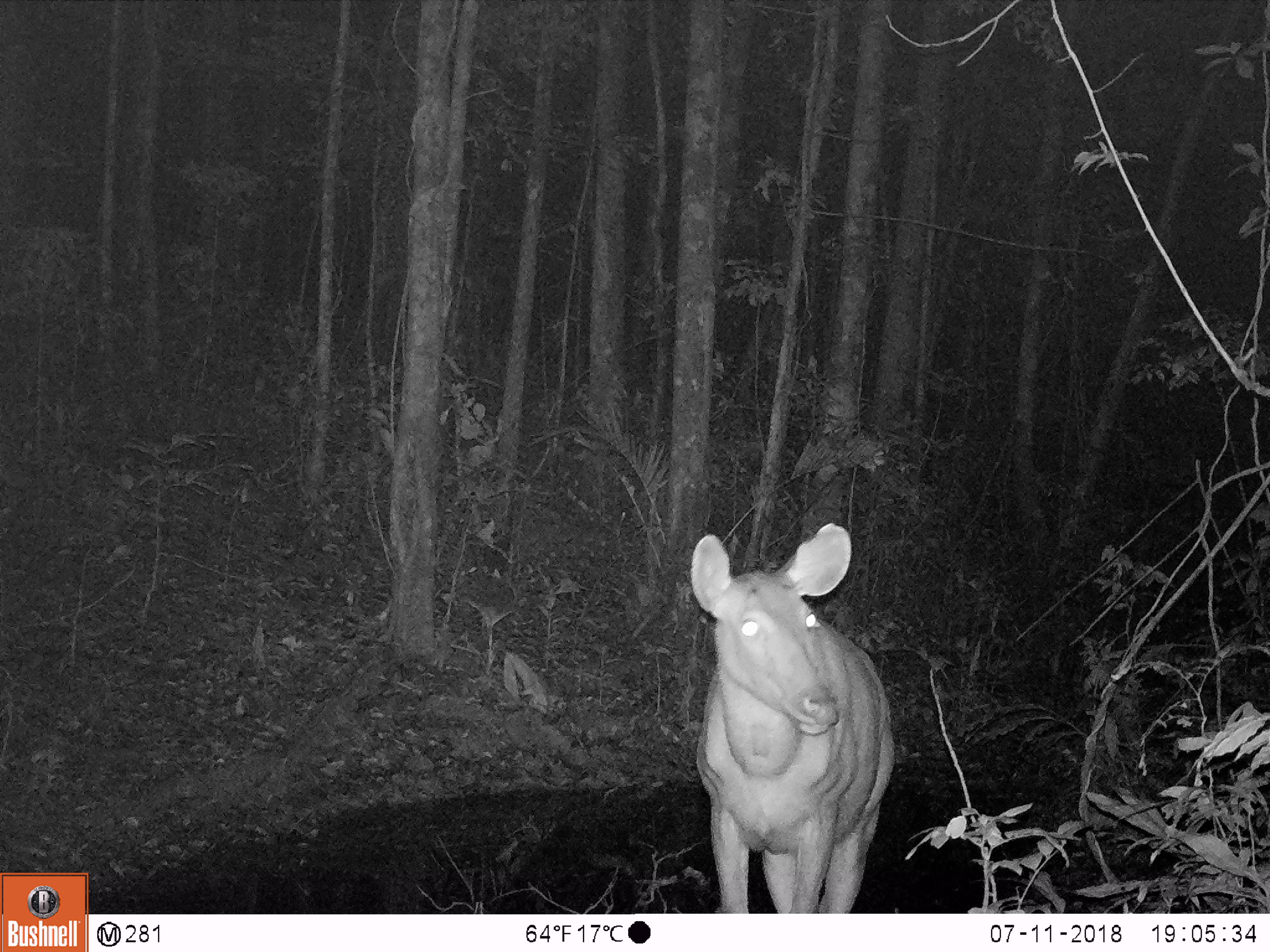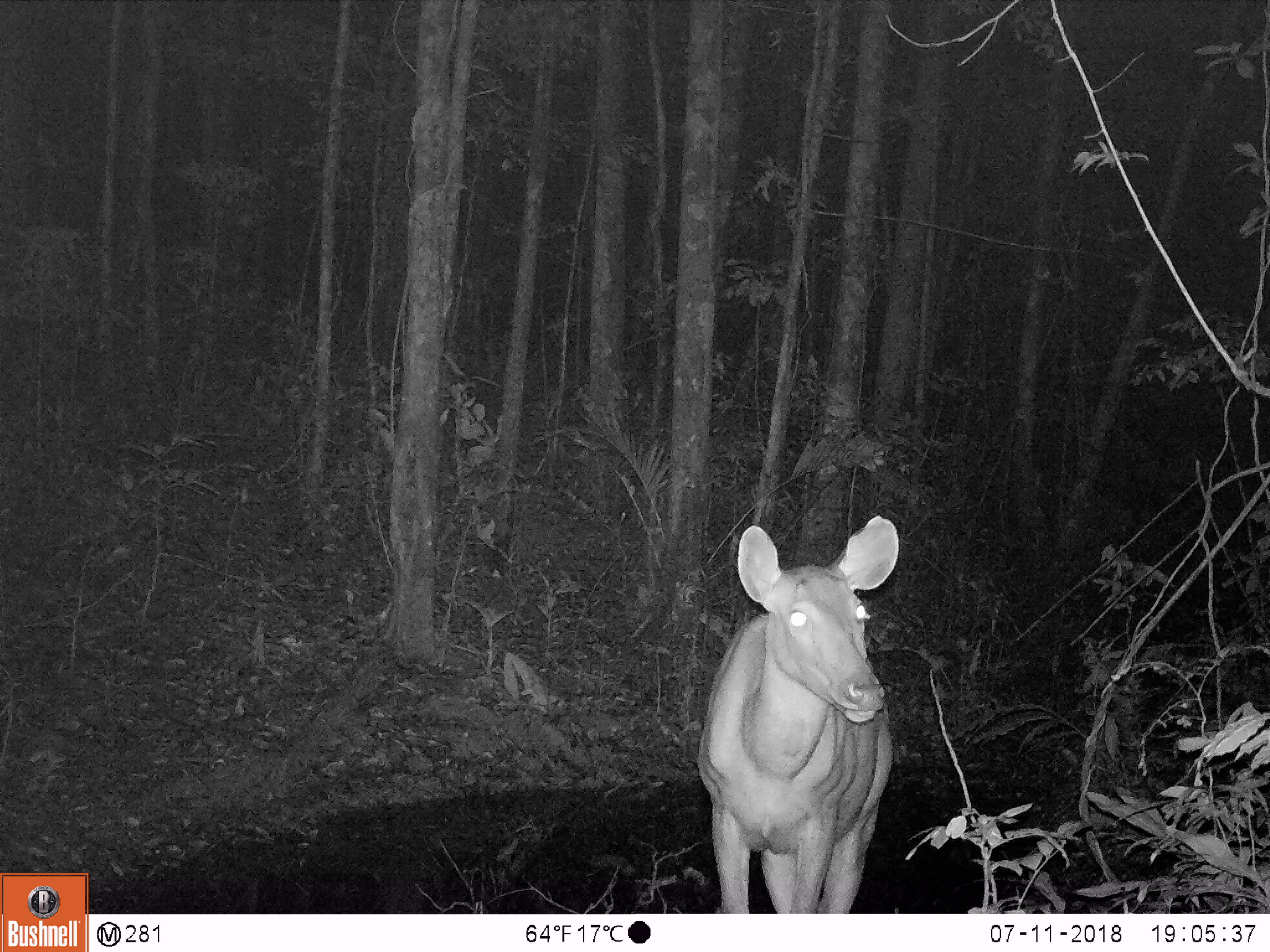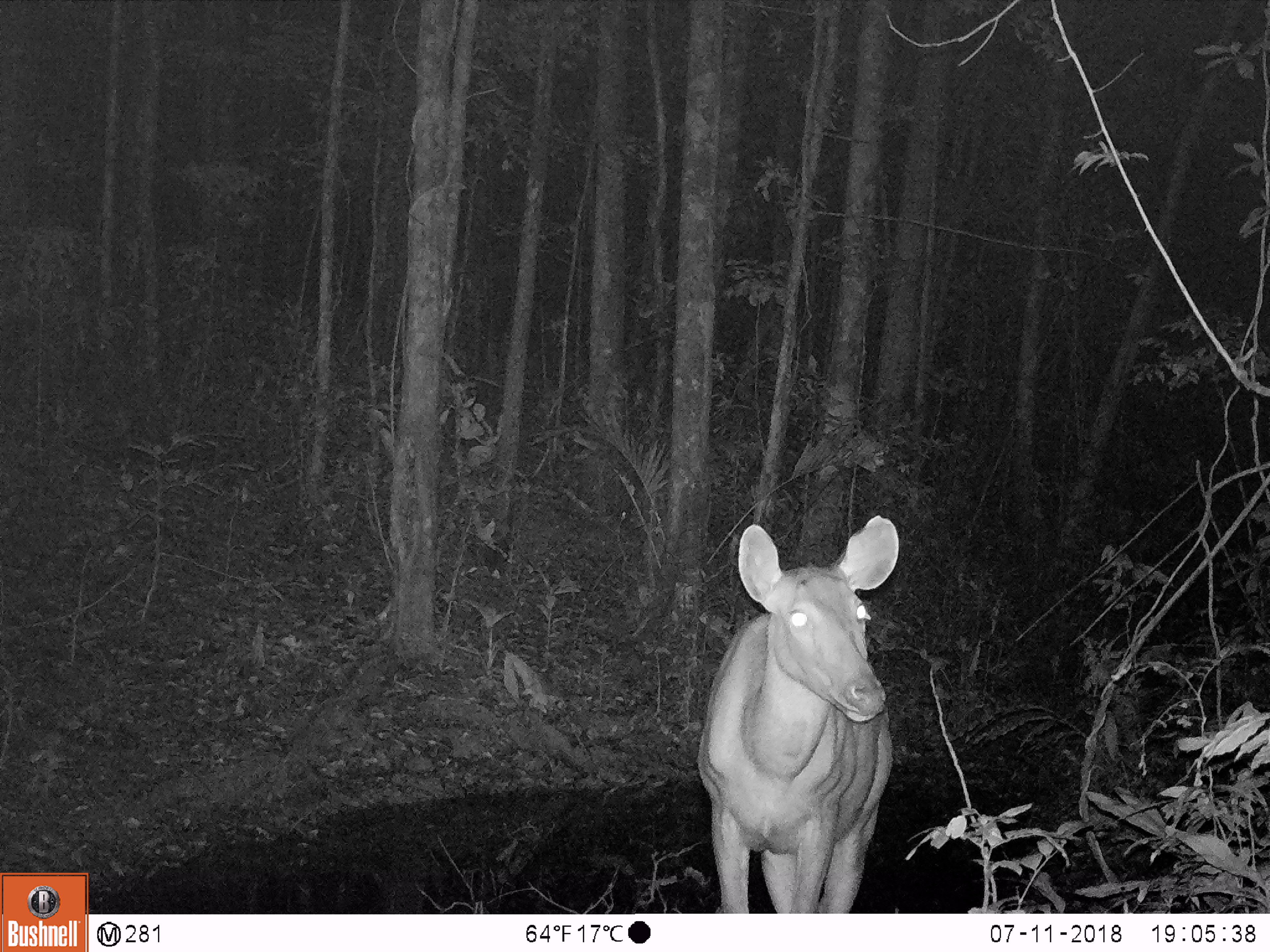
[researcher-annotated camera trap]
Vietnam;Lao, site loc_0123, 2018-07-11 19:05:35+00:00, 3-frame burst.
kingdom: Animalia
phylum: Chordata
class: Mammalia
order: Artiodactyla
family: Cervidae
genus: Rusa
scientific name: Rusa unicolor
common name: sambar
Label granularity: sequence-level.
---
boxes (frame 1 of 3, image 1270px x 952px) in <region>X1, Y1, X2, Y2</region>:
sambar: <region>688, 518, 895, 913</region>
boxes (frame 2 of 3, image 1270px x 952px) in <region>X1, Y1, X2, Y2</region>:
sambar: <region>696, 511, 901, 913</region>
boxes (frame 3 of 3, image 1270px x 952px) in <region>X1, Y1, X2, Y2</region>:
sambar: <region>696, 511, 901, 913</region>